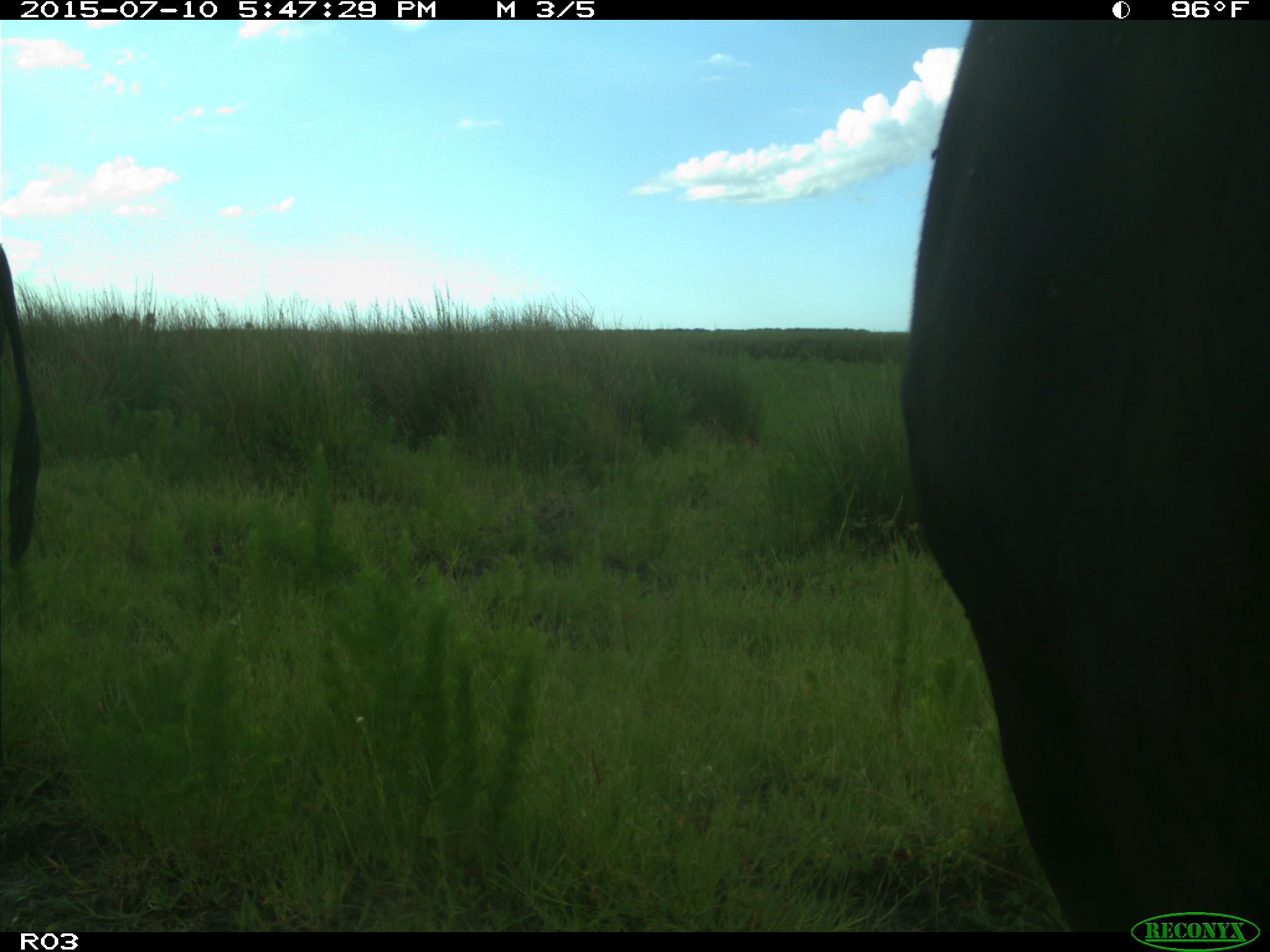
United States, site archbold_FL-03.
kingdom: Animalia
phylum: Chordata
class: Mammalia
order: Artiodactyla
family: Bovidae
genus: Bos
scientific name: Bos taurus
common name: domestic cow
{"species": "Bos taurus (domestic cow)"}